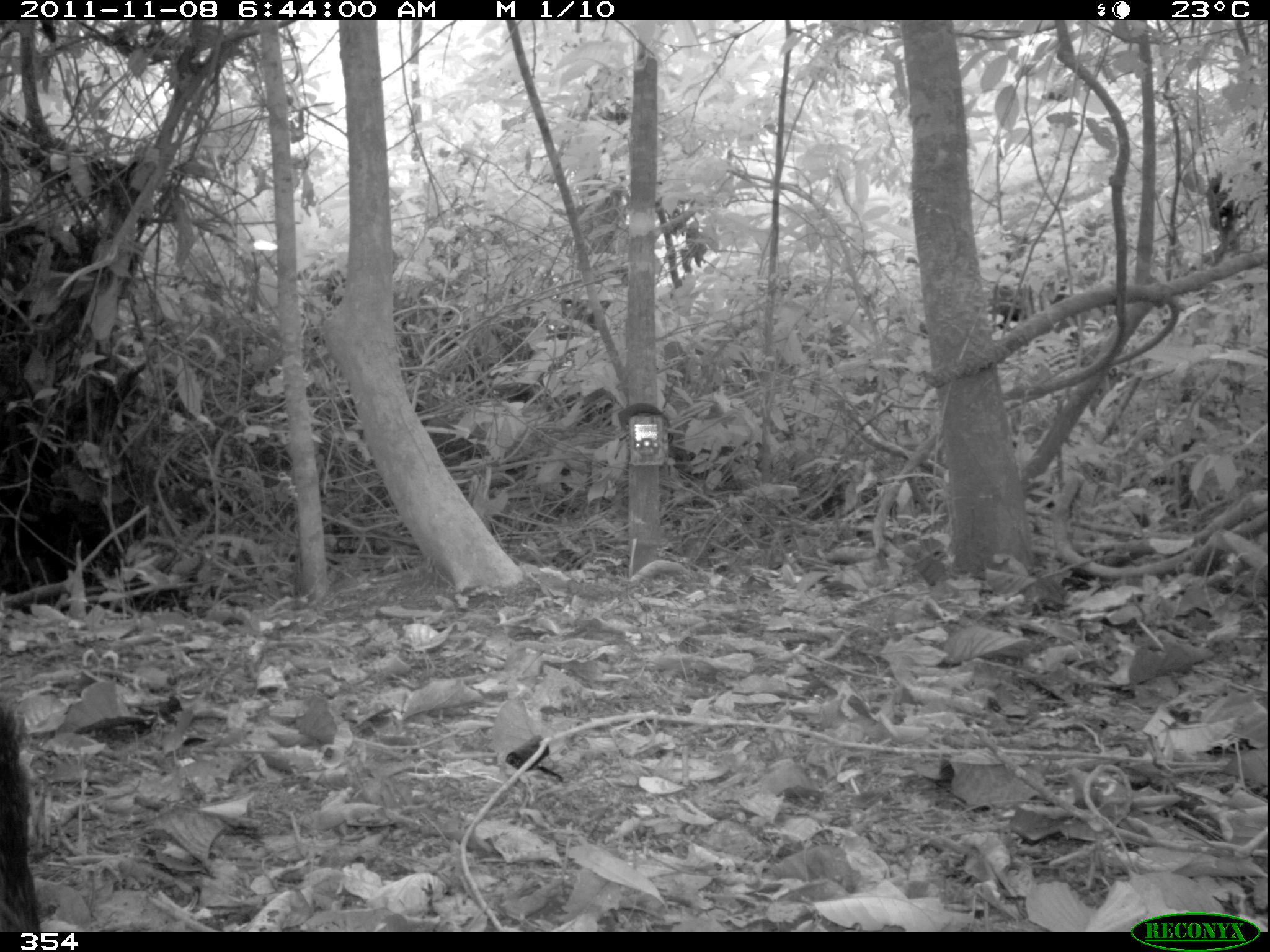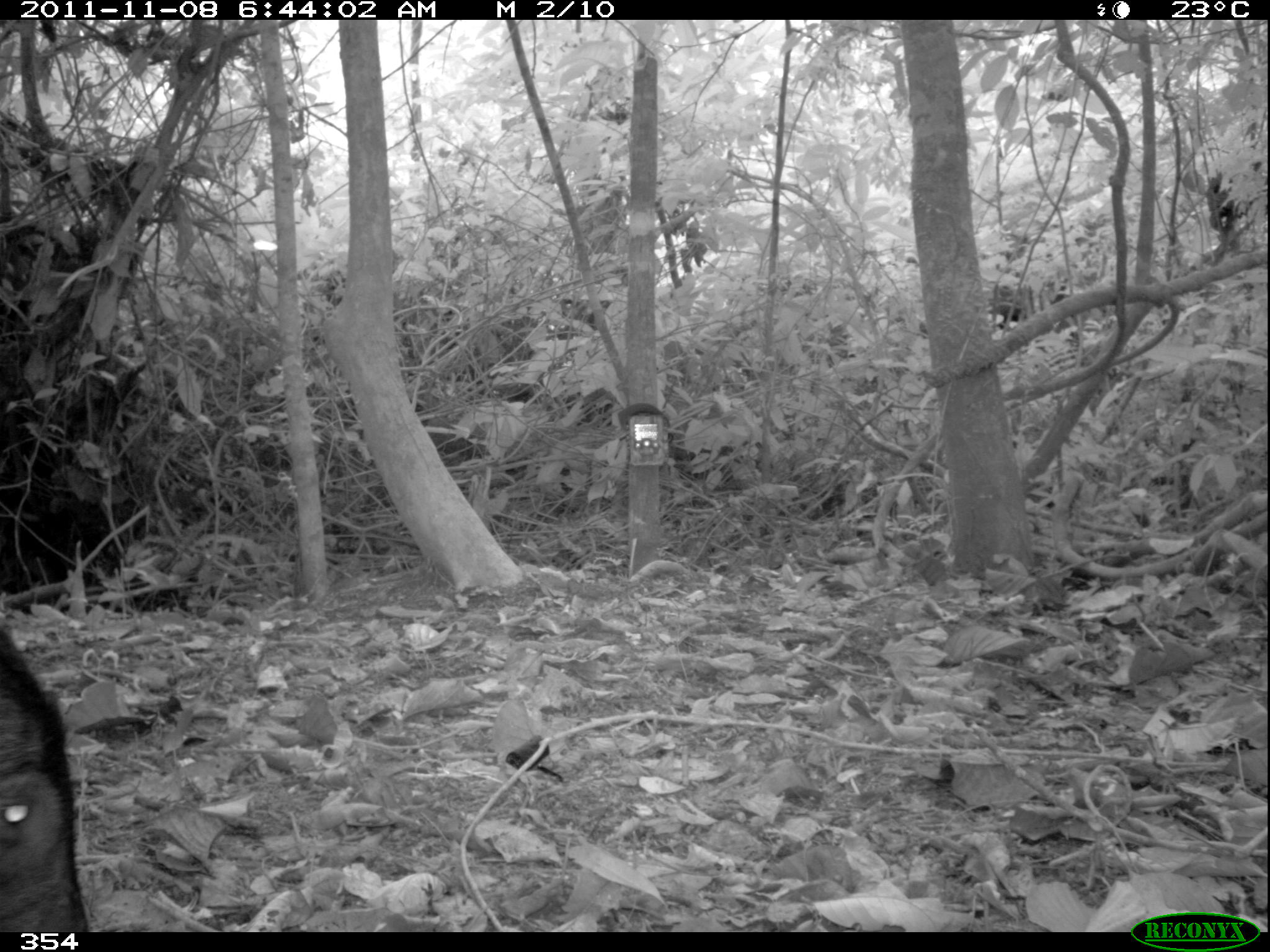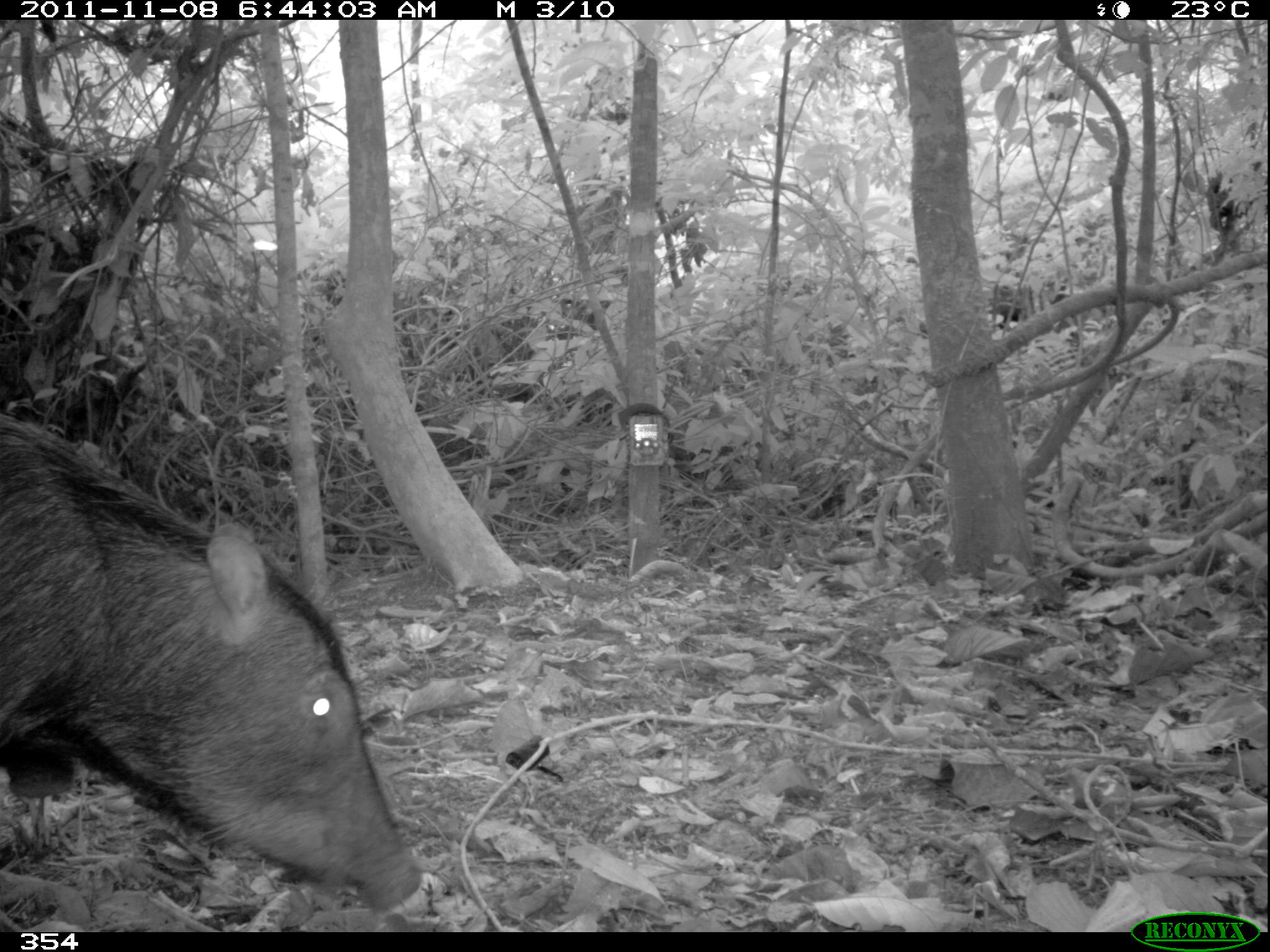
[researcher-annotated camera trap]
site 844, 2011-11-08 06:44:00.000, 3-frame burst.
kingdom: Animalia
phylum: Chordata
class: Mammalia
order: Artiodactyla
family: Tayassuidae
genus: Tayassu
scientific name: Tayassu pecari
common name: white-lipped peccary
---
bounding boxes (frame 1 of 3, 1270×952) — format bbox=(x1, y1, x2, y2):
tayassu pecari: bbox=(0, 697, 41, 932)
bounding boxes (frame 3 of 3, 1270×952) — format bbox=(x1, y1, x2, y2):
tayassu pecari: bbox=(0, 414, 425, 914)